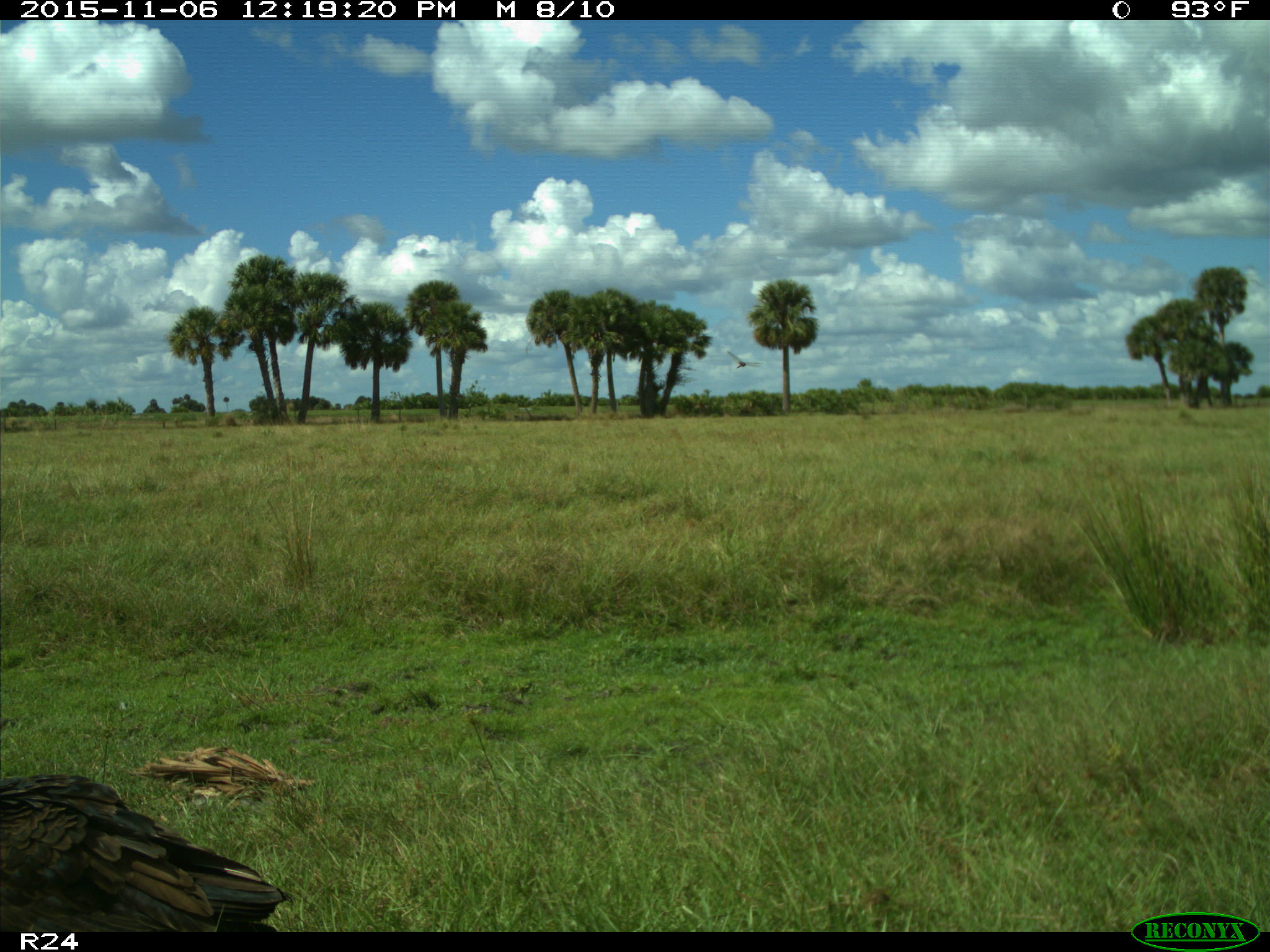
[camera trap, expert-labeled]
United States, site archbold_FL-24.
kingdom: Animalia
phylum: Chordata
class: Aves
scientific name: Aves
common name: birds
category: unidentified bird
Unidentified bird (birds) (Aves).